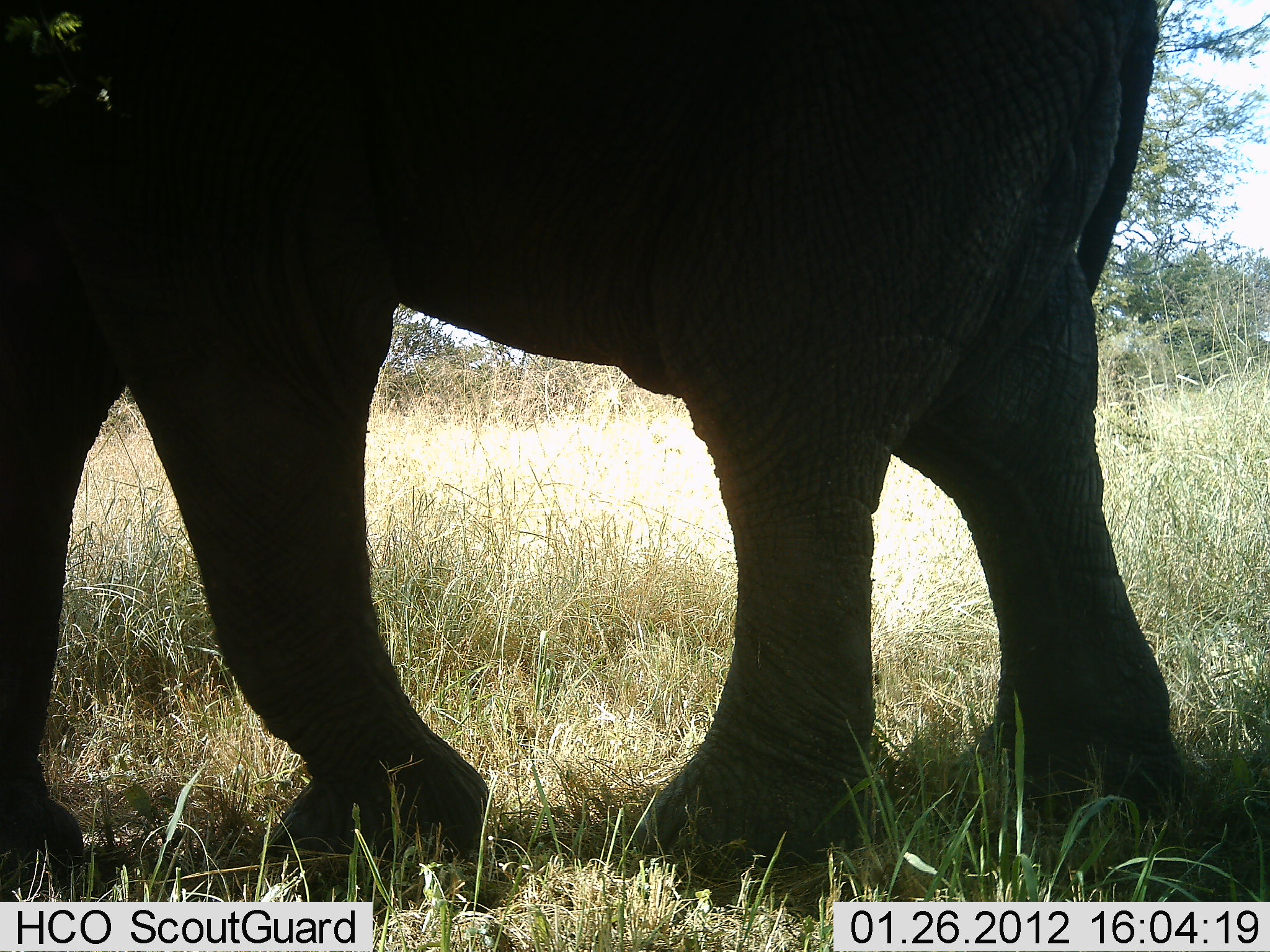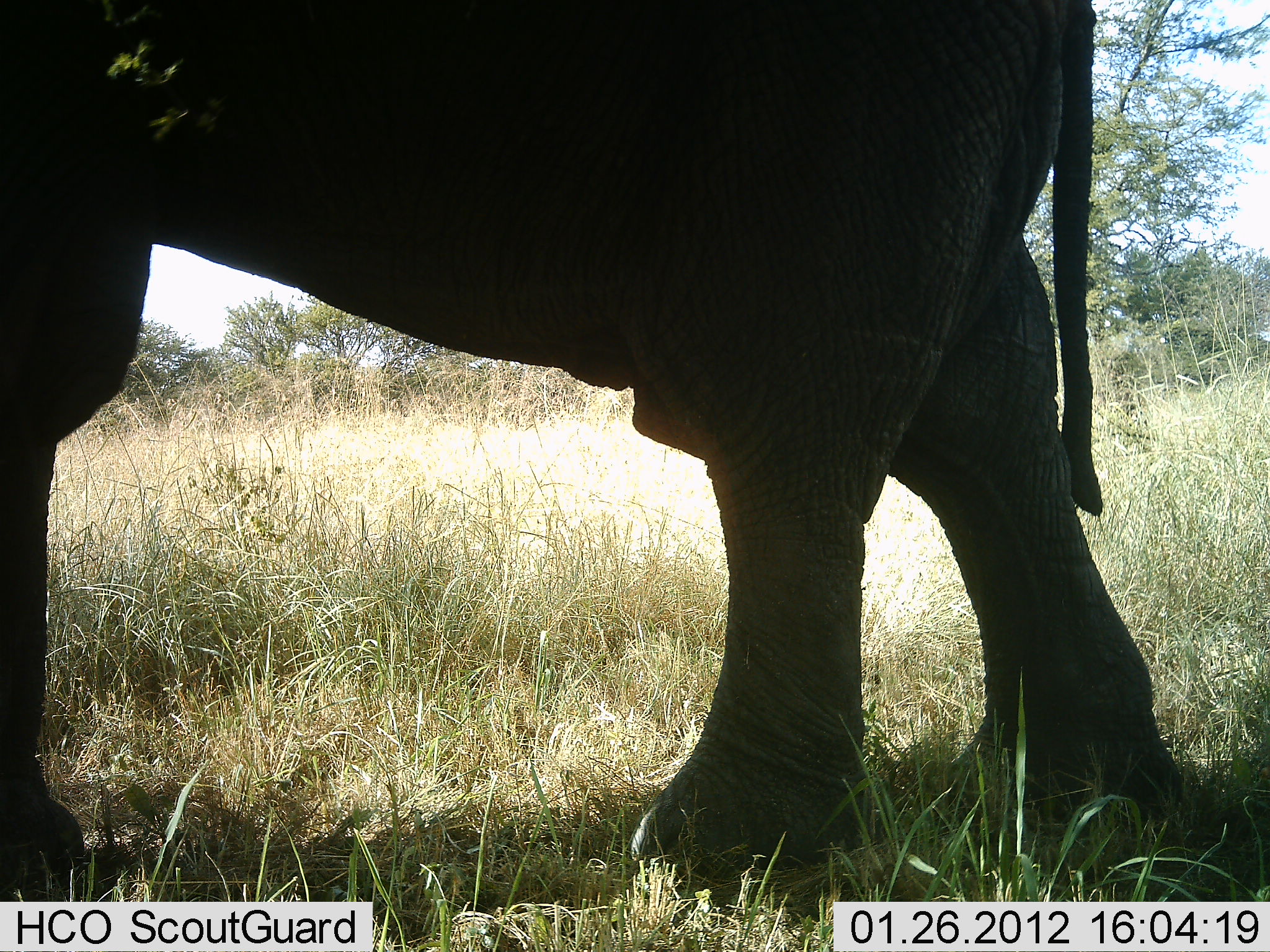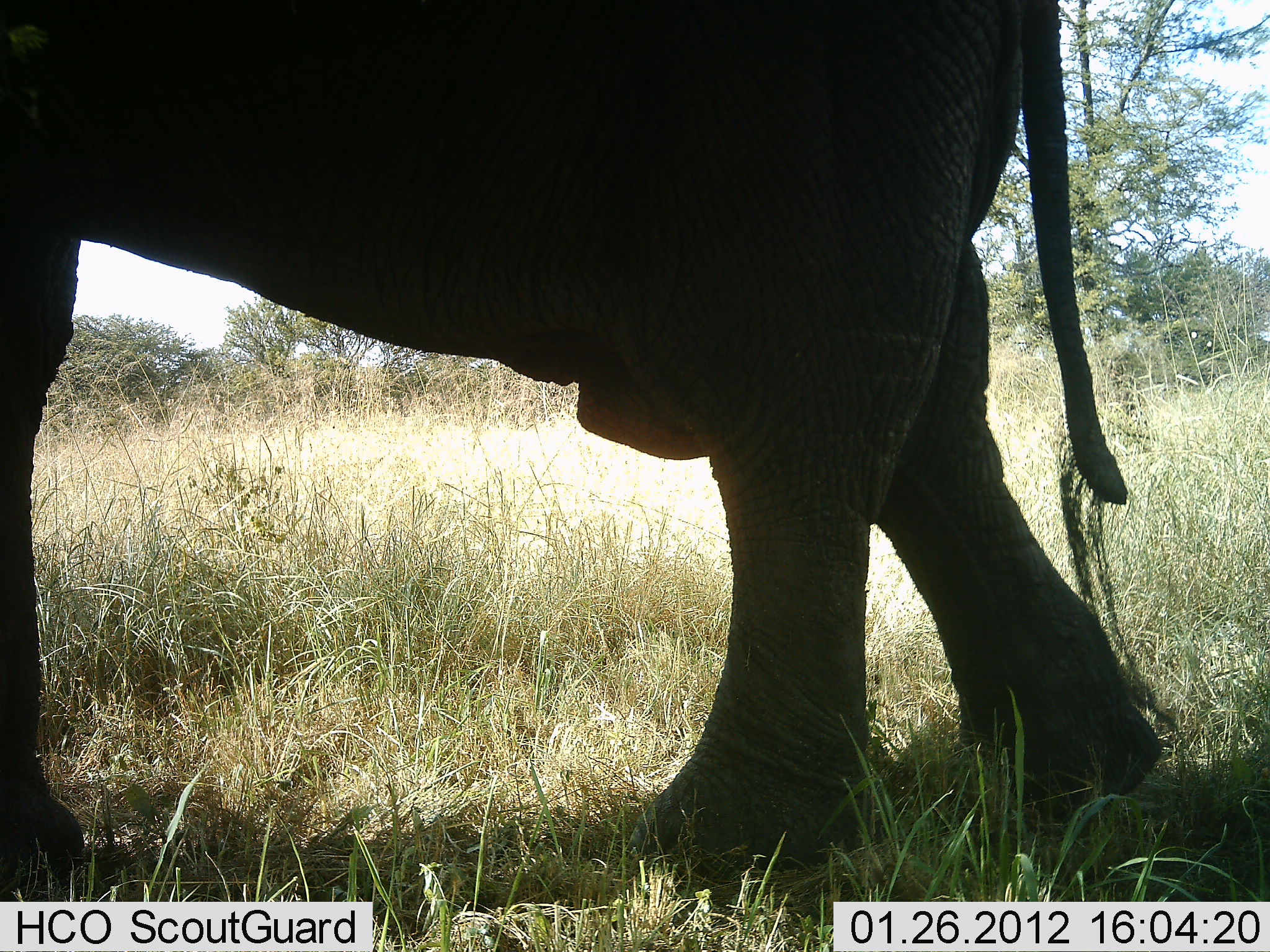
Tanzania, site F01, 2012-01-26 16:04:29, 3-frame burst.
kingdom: Animalia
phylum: Chordata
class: Mammalia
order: Proboscidea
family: Elephantidae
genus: Loxodonta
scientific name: Loxodonta africana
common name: african bush elephant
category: elephant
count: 1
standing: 38%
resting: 0%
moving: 56%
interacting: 0%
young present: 0%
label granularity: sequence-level